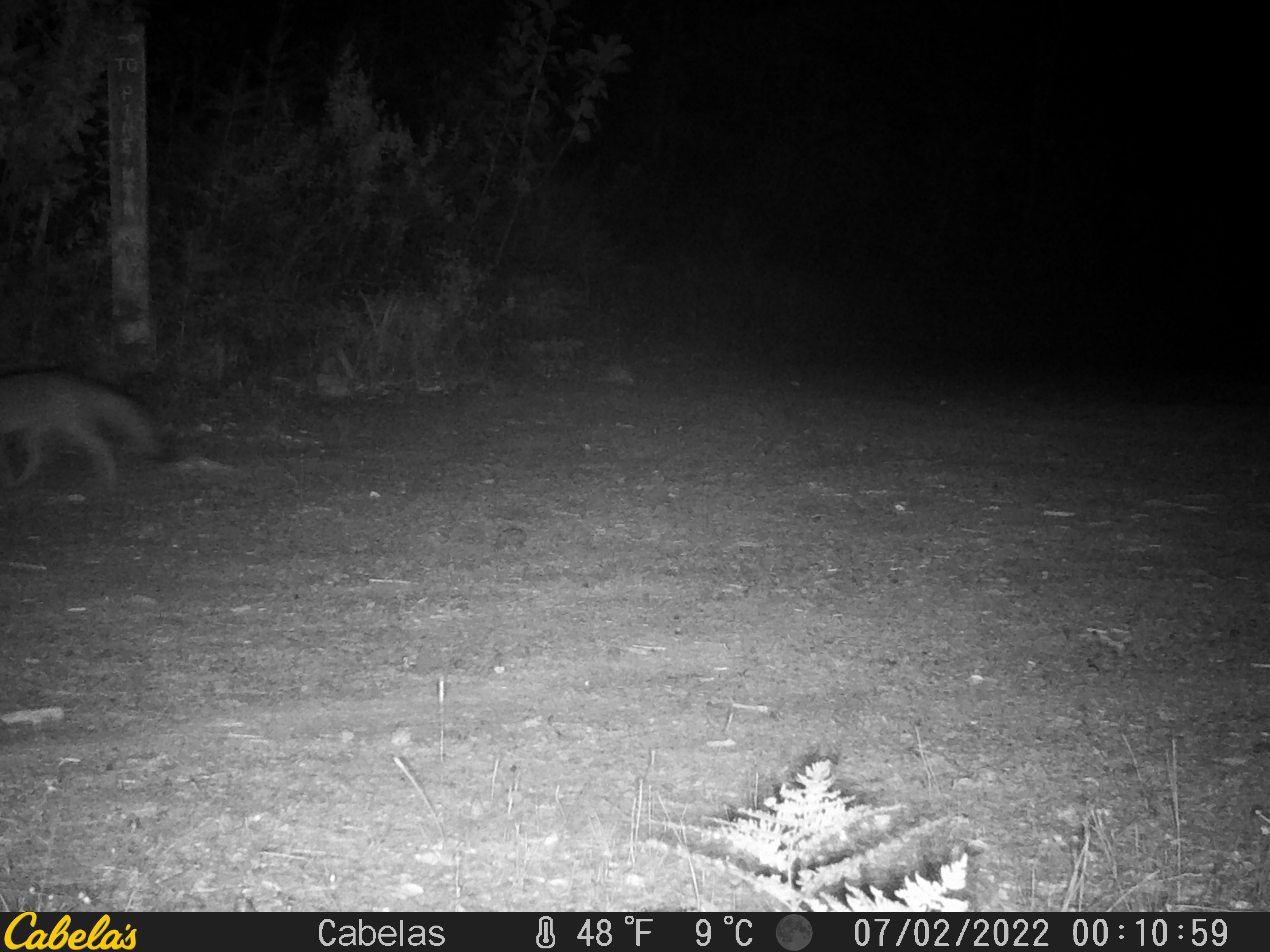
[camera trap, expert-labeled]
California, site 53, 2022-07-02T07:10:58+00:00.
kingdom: Animalia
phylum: Chordata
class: Mammalia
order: Carnivora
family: Canidae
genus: Urocyon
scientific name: Urocyon cinereoargenteus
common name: gray fox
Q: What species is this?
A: Gray fox (Urocyon cinereoargenteus).